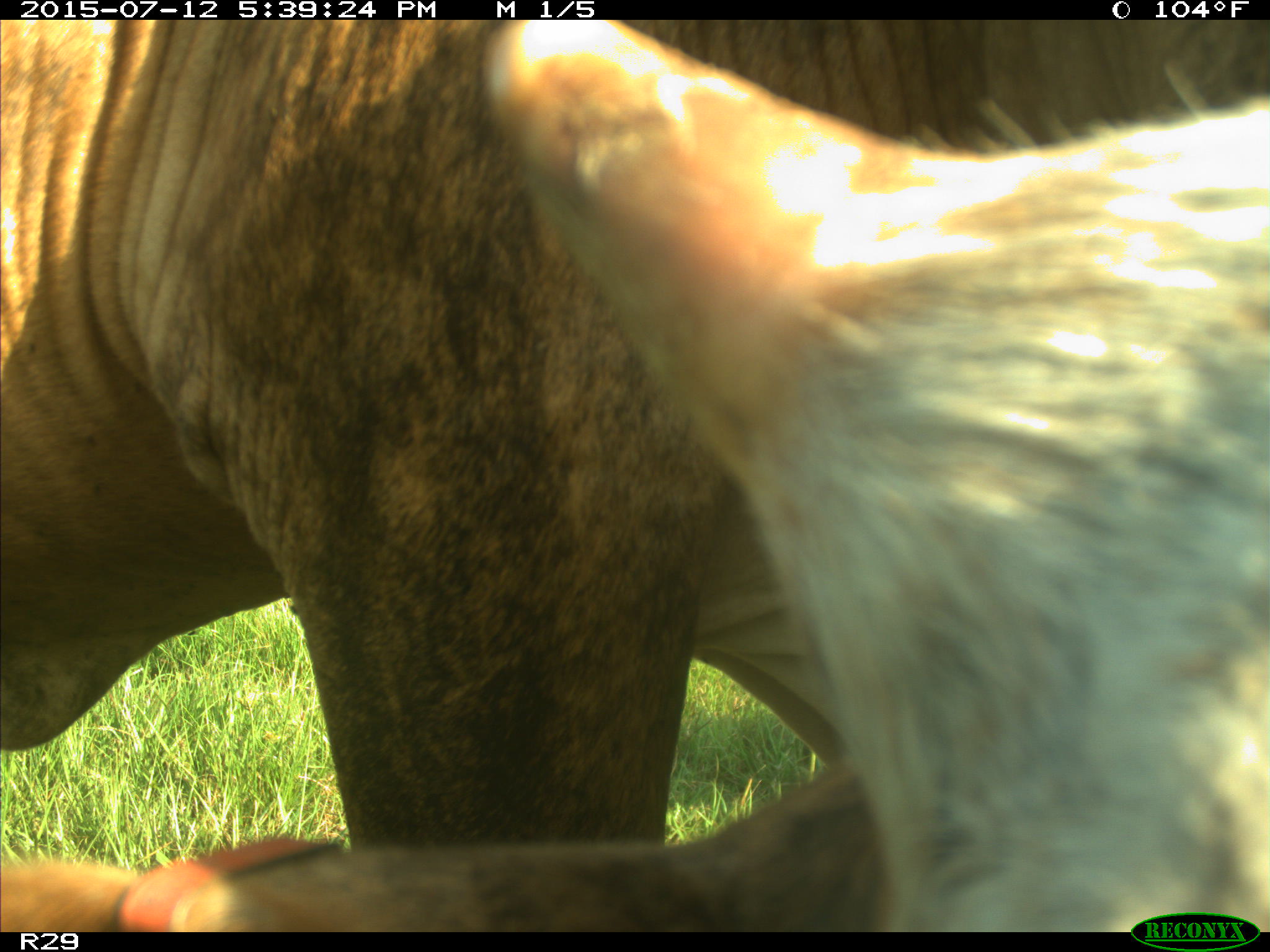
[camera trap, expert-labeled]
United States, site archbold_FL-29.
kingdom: Animalia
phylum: Chordata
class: Mammalia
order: Artiodactyla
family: Bovidae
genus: Bos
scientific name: Bos taurus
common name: domestic cow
Bos taurus (domestic cow).